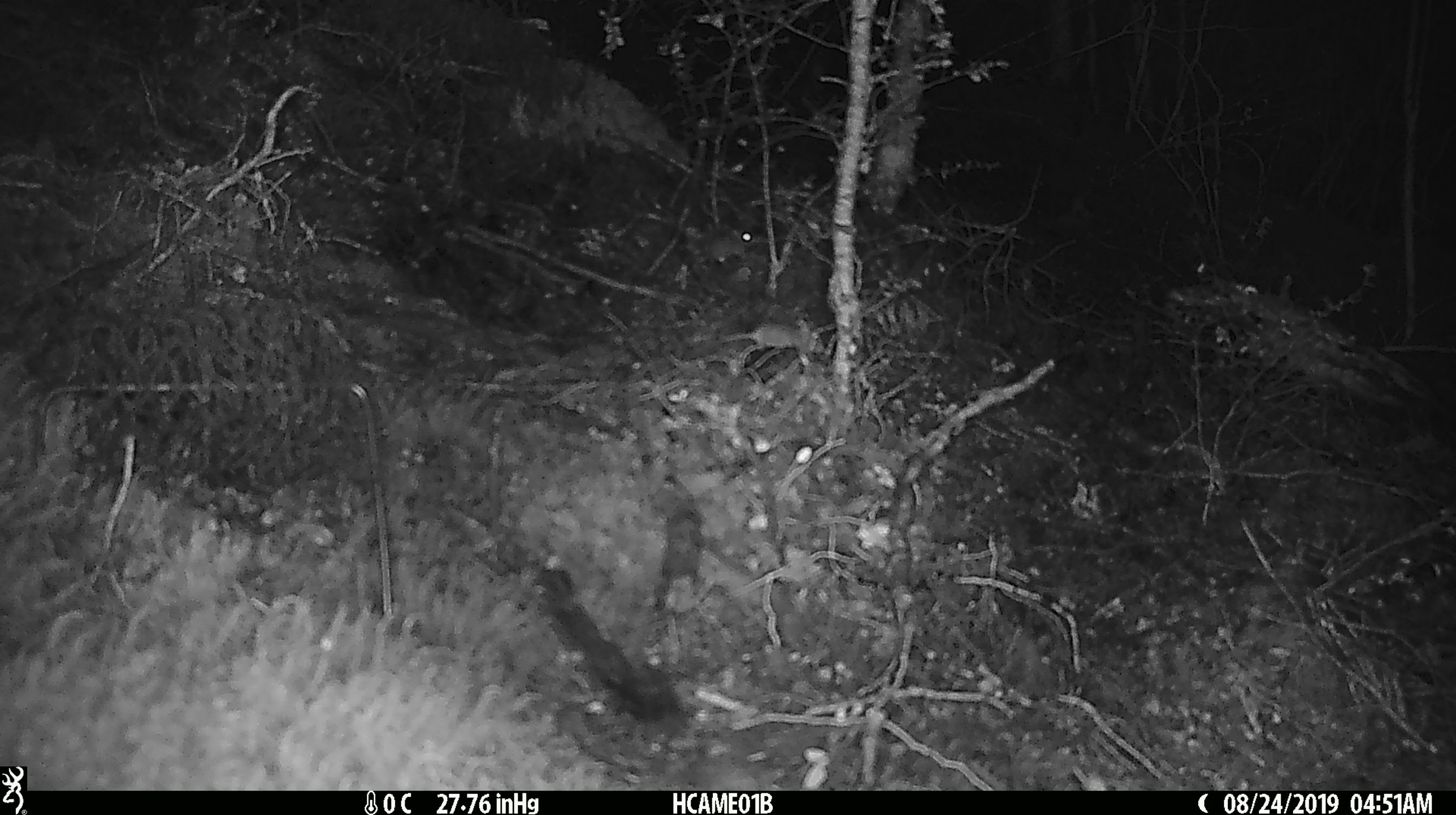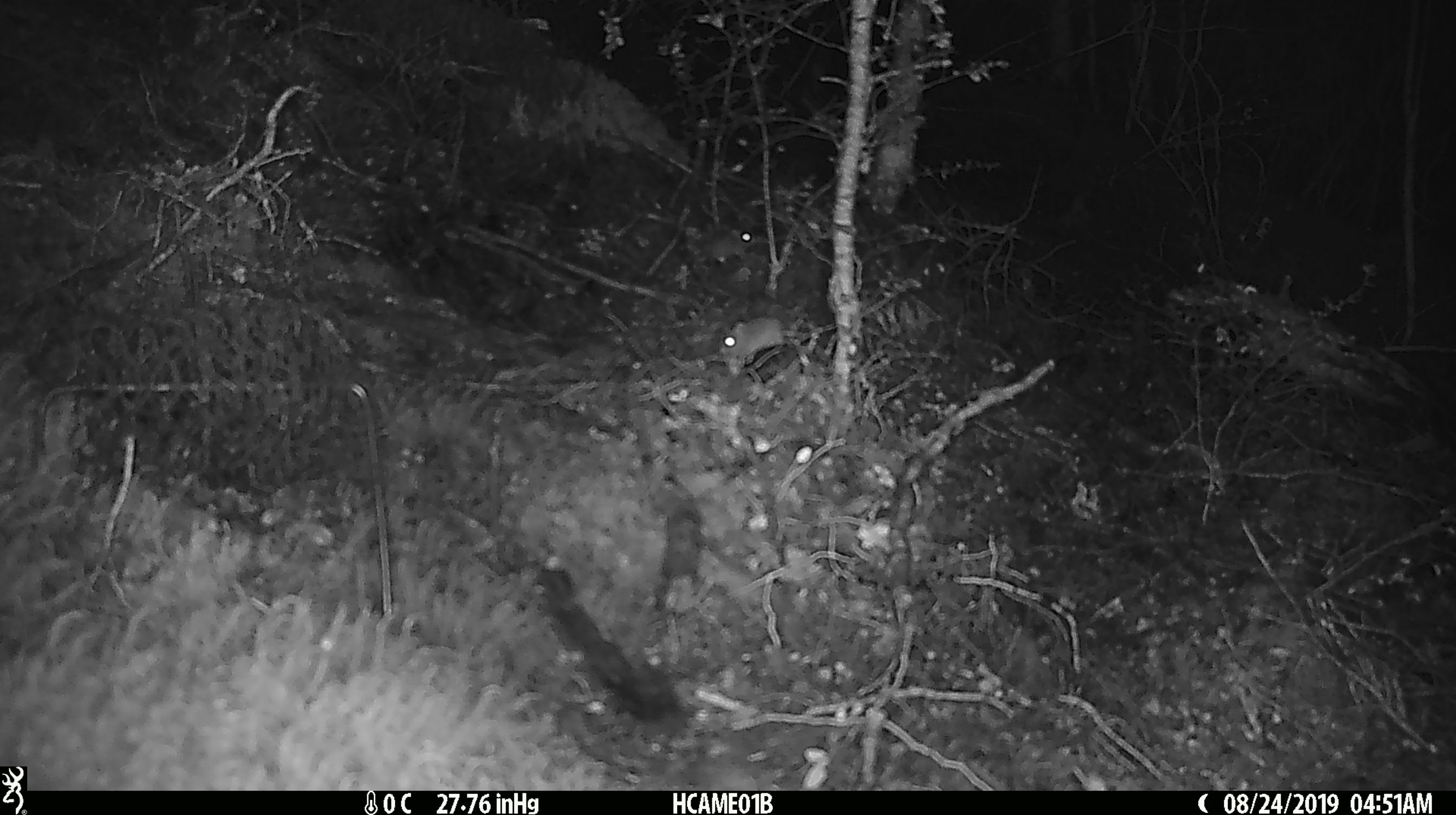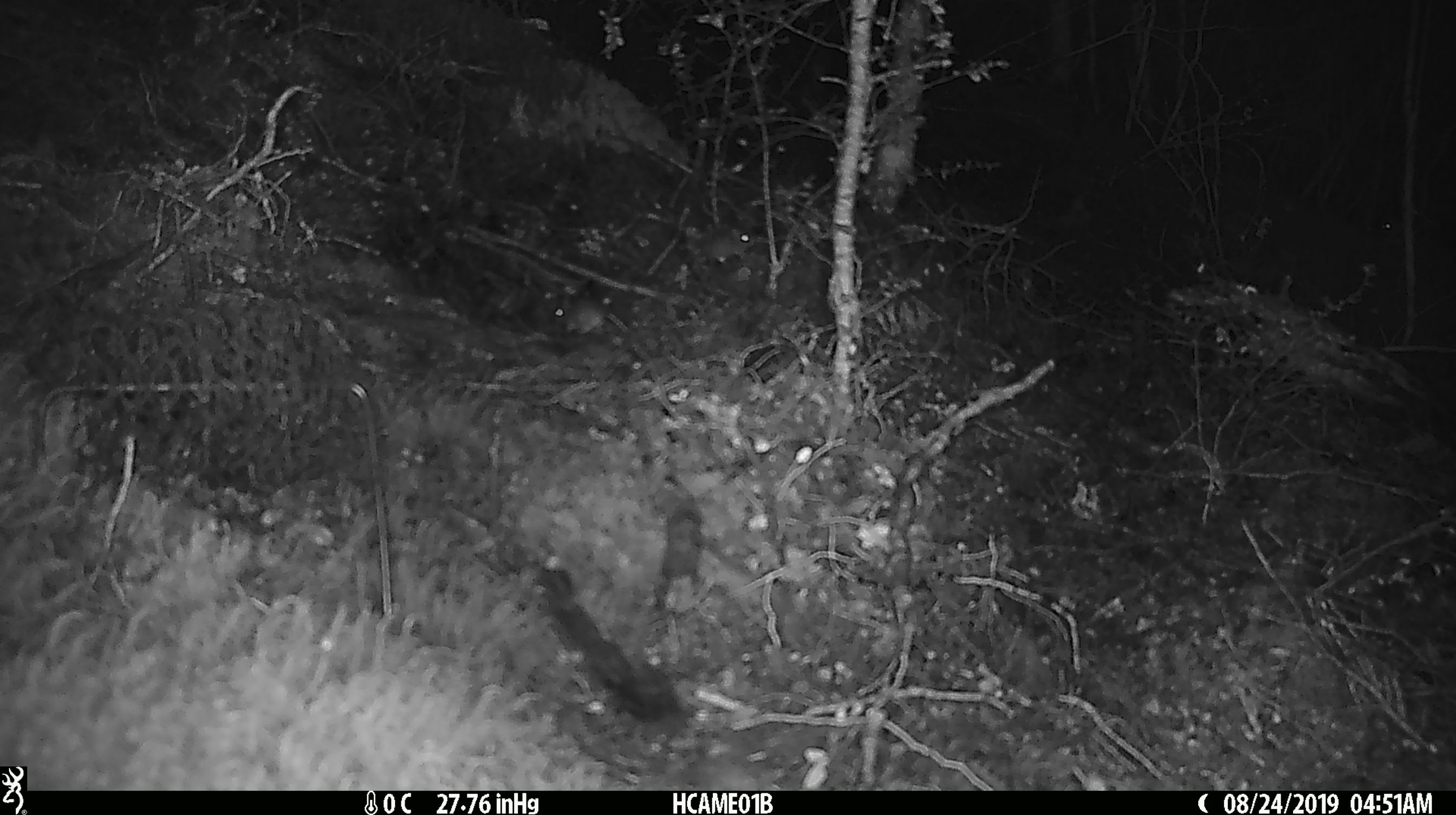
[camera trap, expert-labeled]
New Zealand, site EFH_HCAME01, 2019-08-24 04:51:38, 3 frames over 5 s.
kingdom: Animalia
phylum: Chordata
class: Mammalia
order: Rodentia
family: Muridae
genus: Mus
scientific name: Mus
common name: mouse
Mouse (Mus).